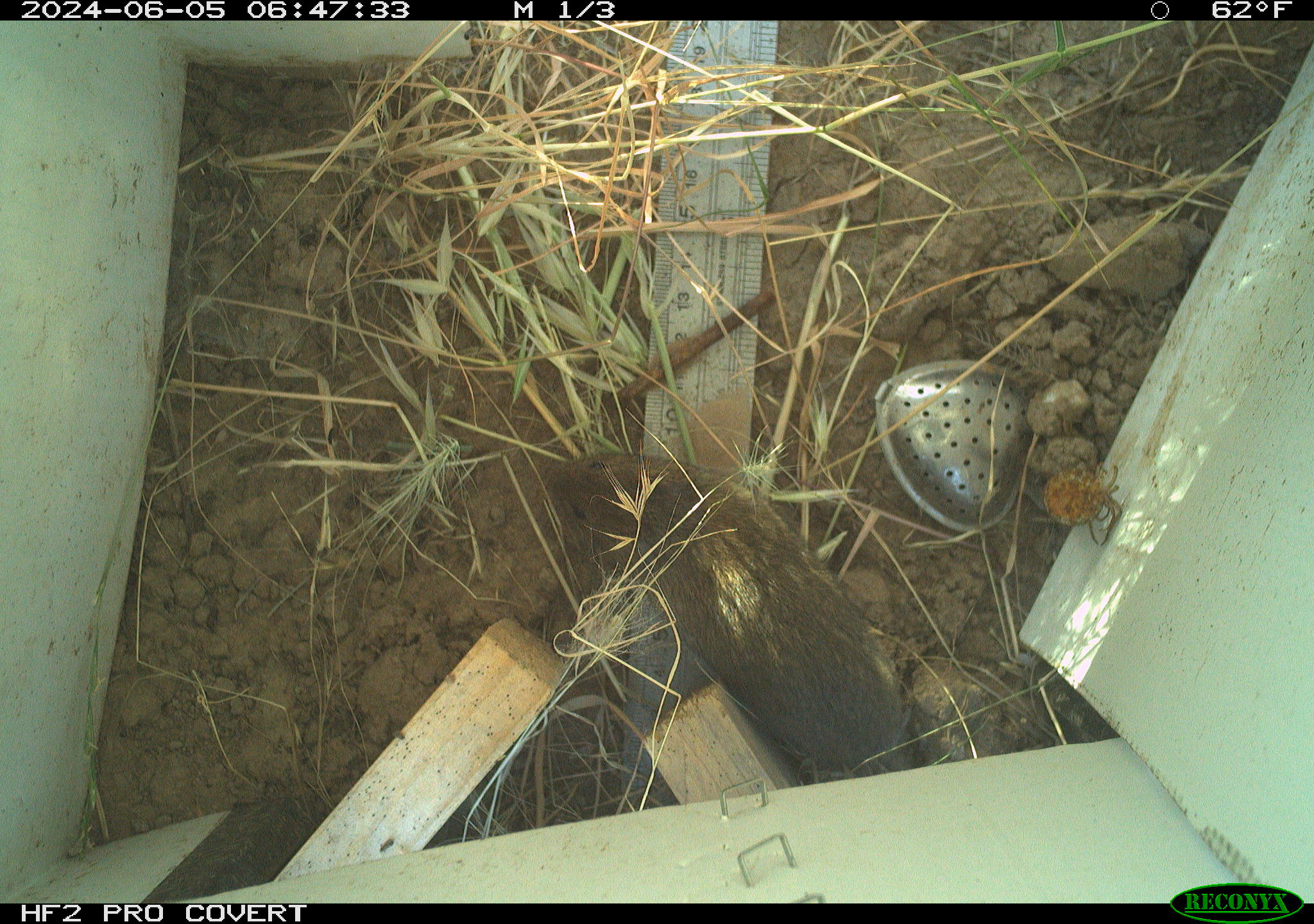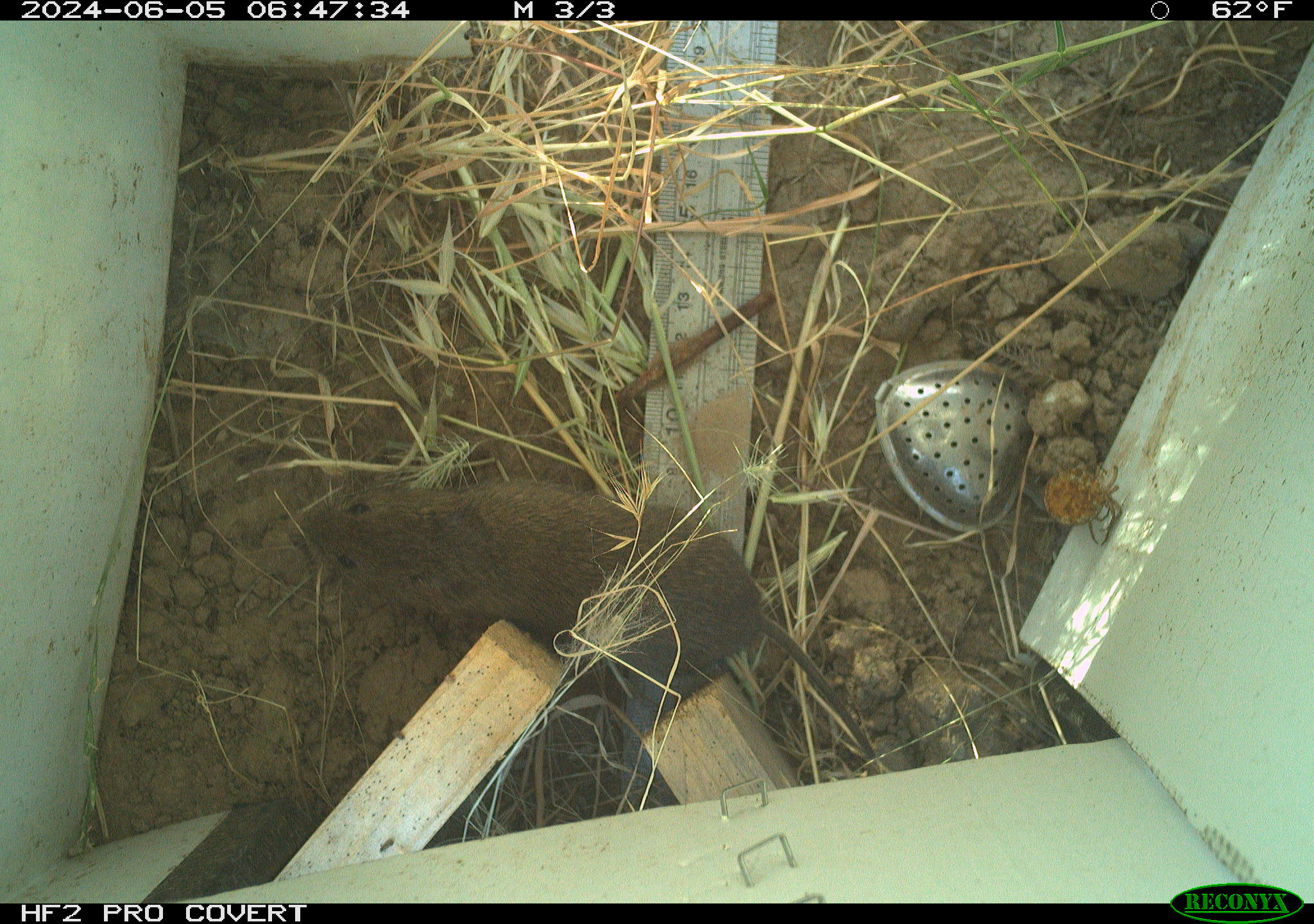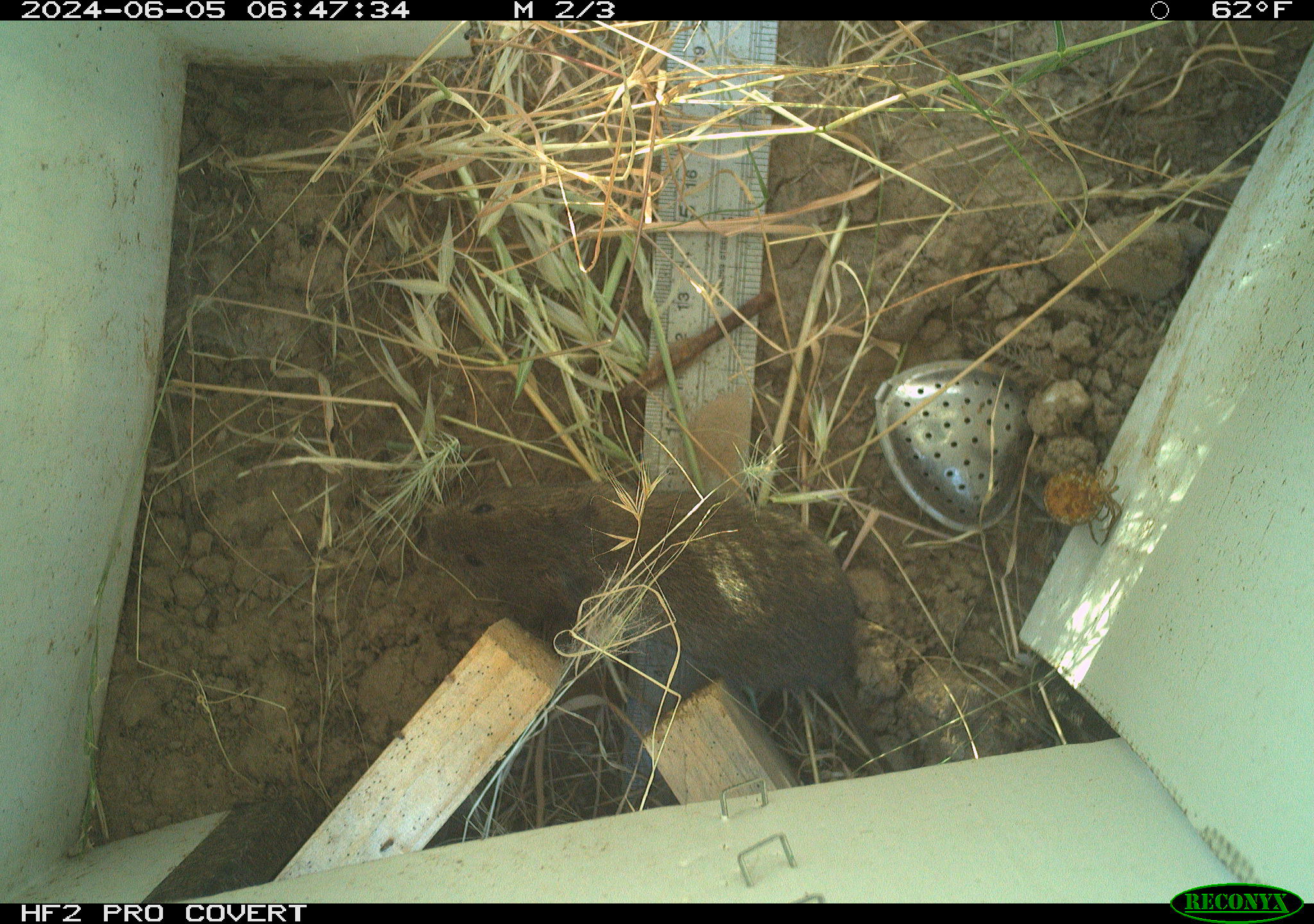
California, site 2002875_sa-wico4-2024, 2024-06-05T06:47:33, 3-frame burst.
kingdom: Animalia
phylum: Chordata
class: Mammalia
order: Rodentia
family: Cricetidae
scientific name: Arvicolinae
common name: voles, lemmings, and muskrats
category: arvicolinae subfamily